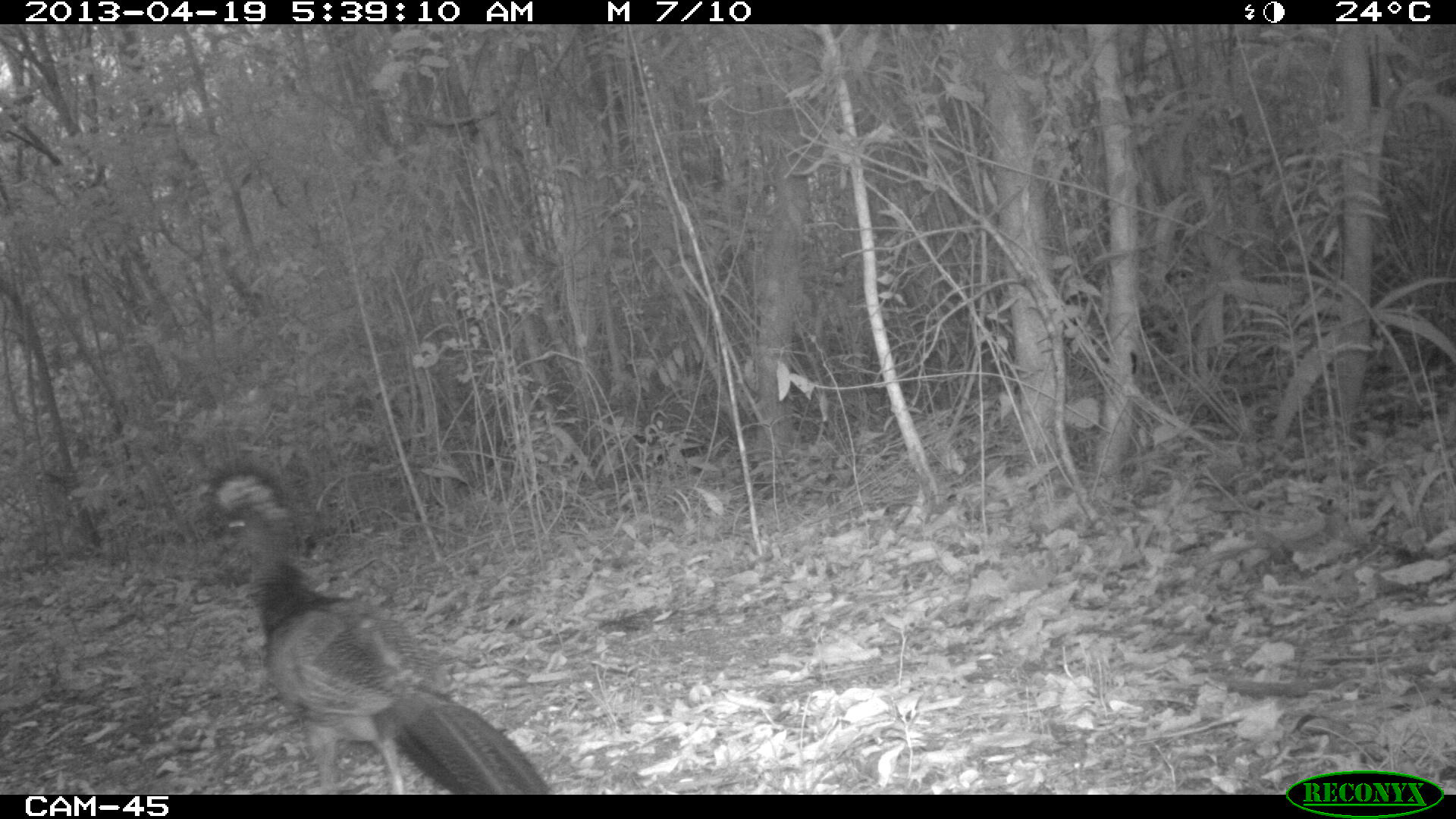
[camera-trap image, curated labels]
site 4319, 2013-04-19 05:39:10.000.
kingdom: Animalia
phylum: Chordata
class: Aves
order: Galliformes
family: Cracidae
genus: Crax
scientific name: Crax rubra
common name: great curassow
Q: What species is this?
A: Crax rubra (great curassow).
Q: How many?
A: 1.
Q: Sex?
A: Female.